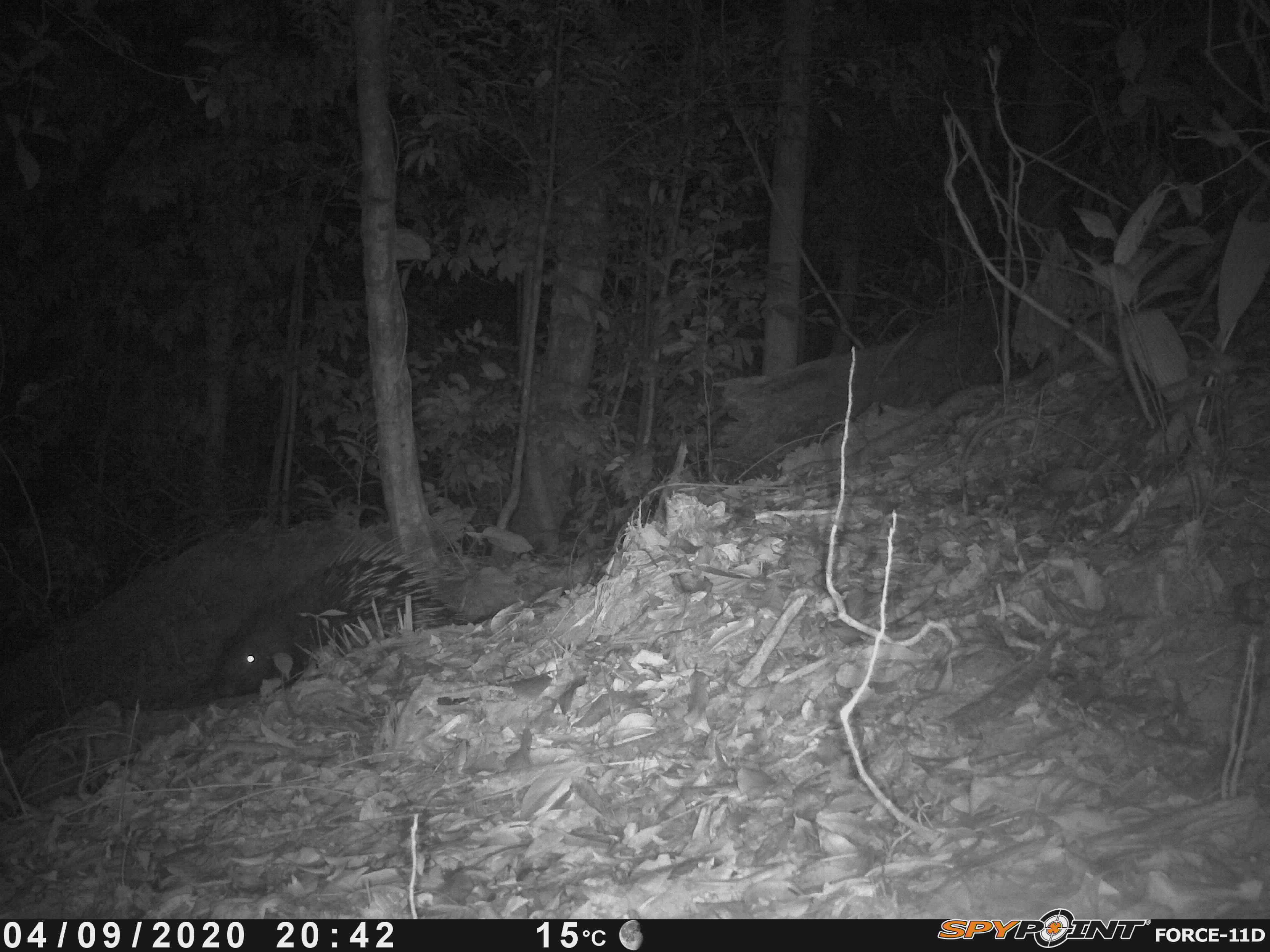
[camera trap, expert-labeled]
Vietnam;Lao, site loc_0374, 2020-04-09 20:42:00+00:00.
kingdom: Animalia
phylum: Chordata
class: Mammalia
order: Rodentia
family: Hystricidae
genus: Hystrix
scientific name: Hystrix brachyura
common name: malayan porcupine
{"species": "malayan porcupine (Hystrix brachyura)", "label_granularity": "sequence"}